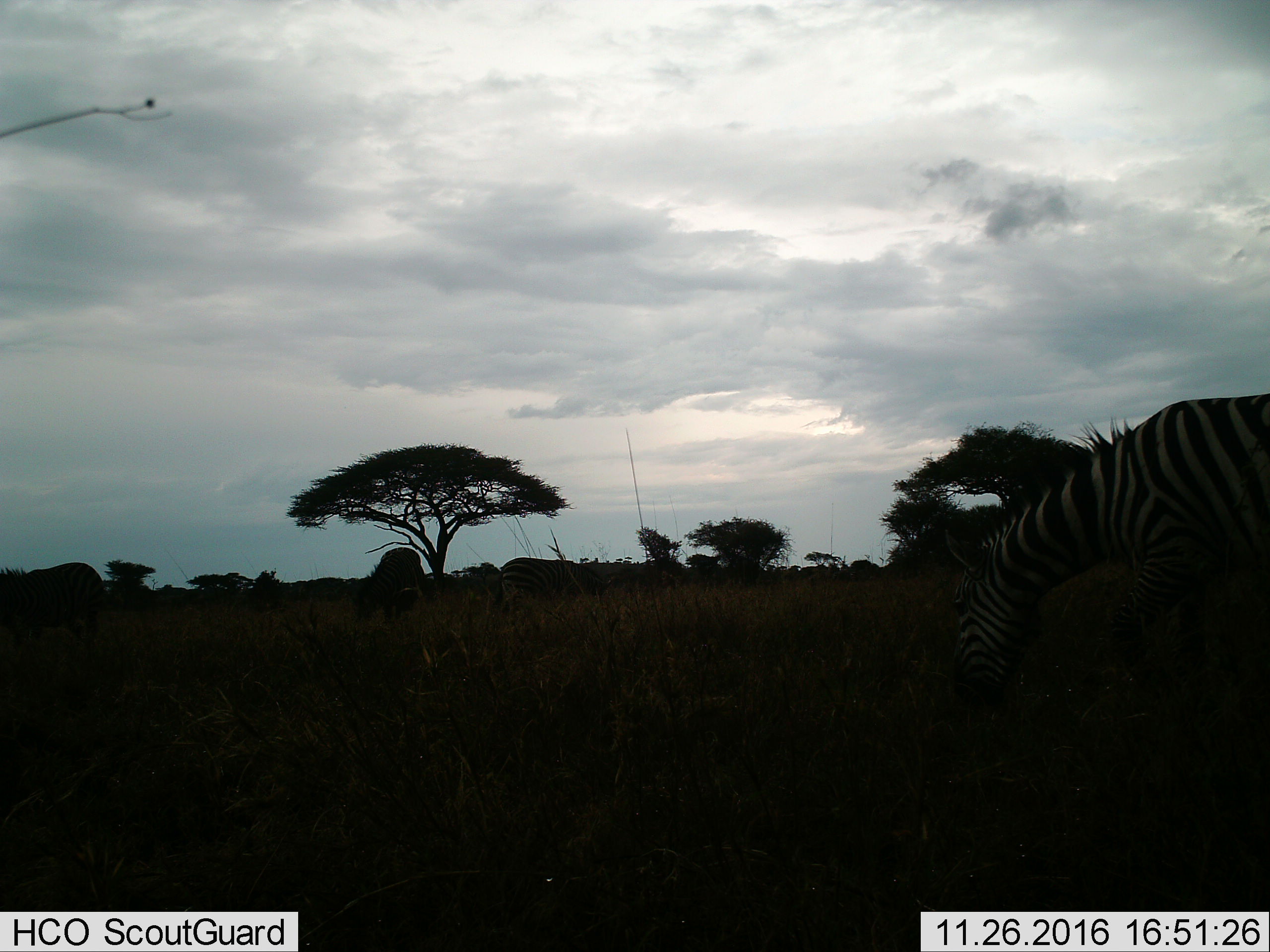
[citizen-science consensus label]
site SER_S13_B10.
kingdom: Animalia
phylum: Chordata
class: Mammalia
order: Perissodactyla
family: Equidae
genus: Equus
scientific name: Equus quagga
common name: plains zebra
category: zebraplains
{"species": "zebraplains (plains zebra) (Equus quagga)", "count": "1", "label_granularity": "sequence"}